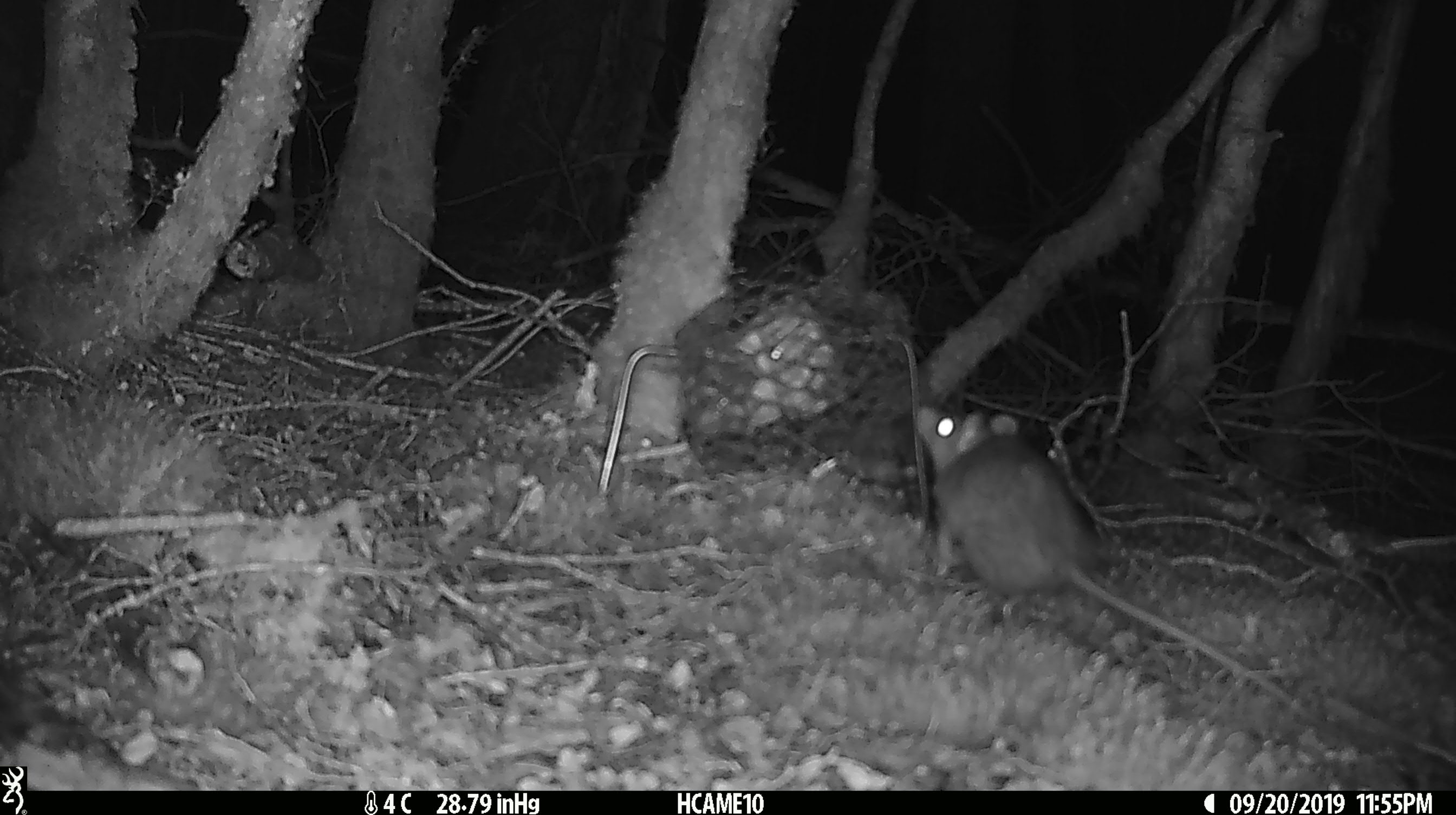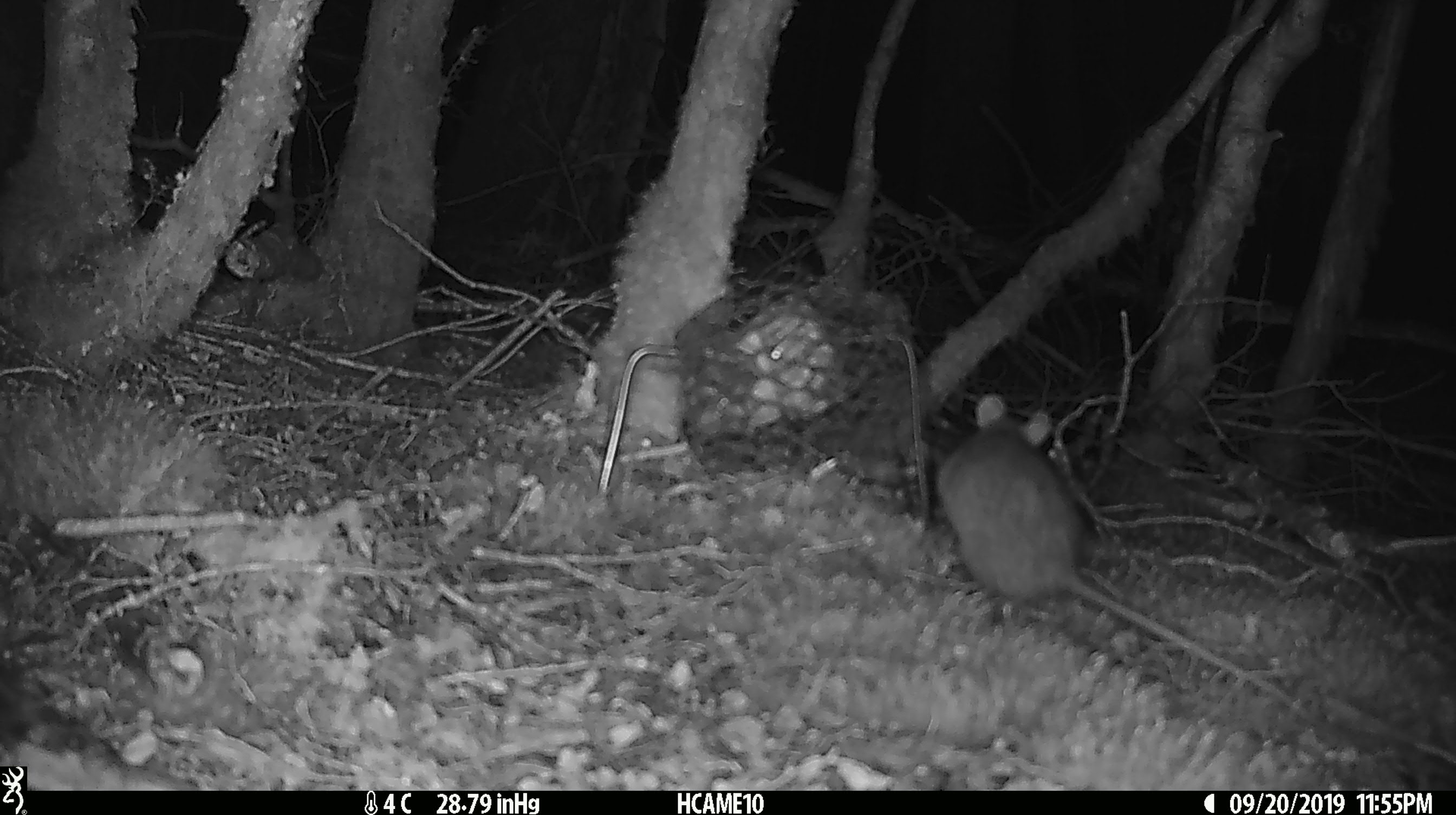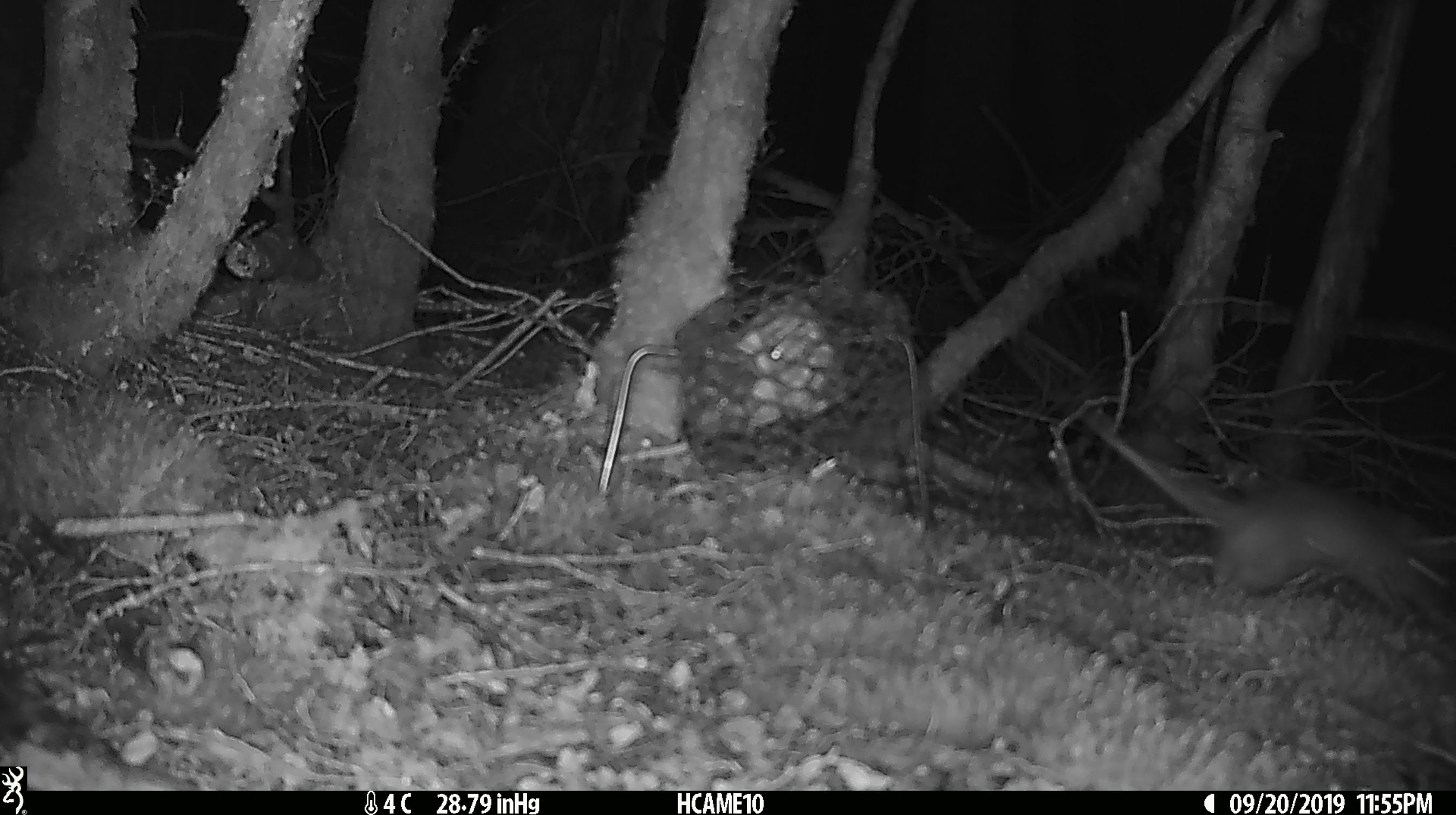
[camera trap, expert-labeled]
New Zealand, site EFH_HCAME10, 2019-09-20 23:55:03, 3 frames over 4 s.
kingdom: Animalia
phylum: Chordata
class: Mammalia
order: Rodentia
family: Muridae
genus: Rattus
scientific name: Rattus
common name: rat